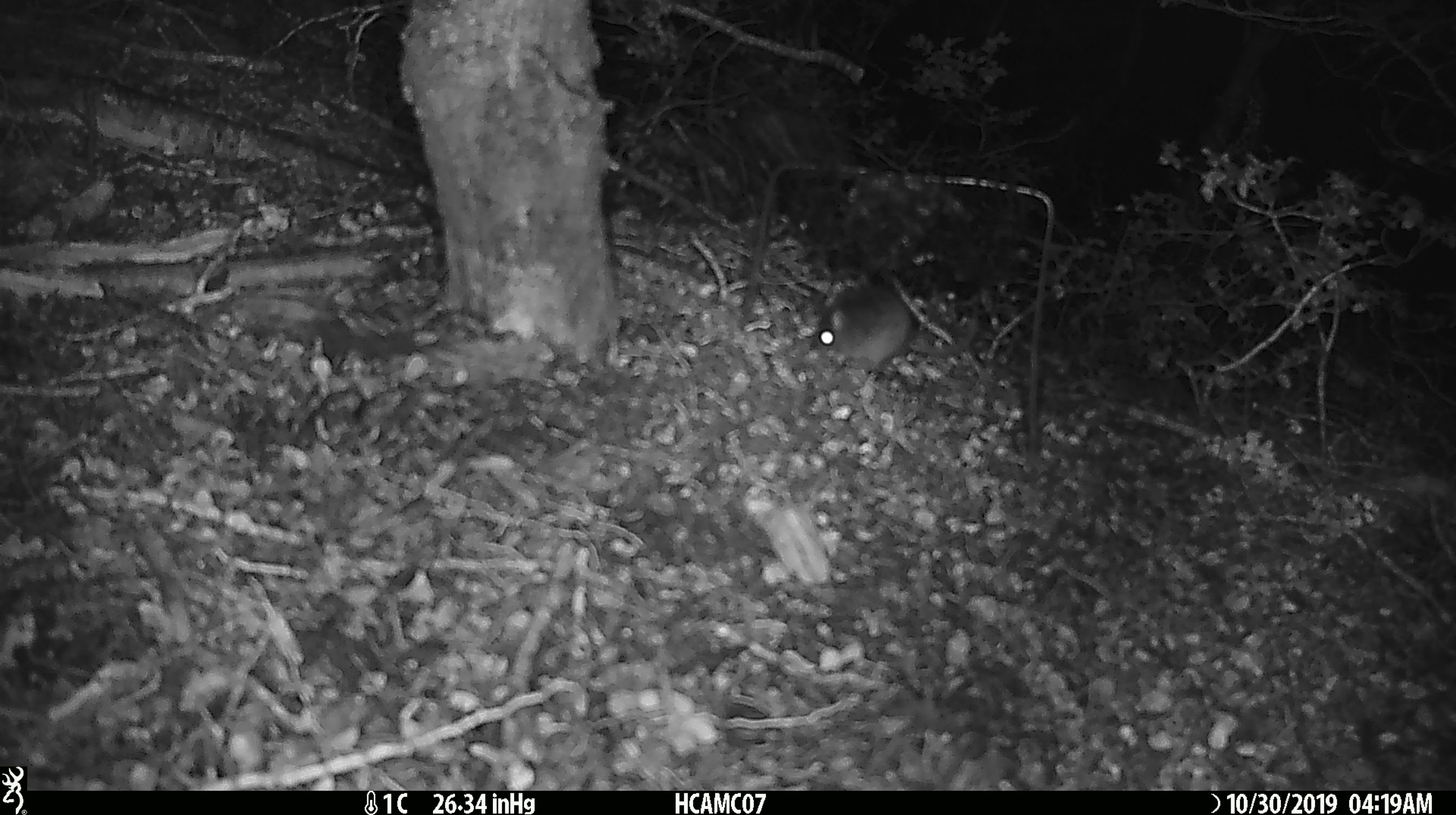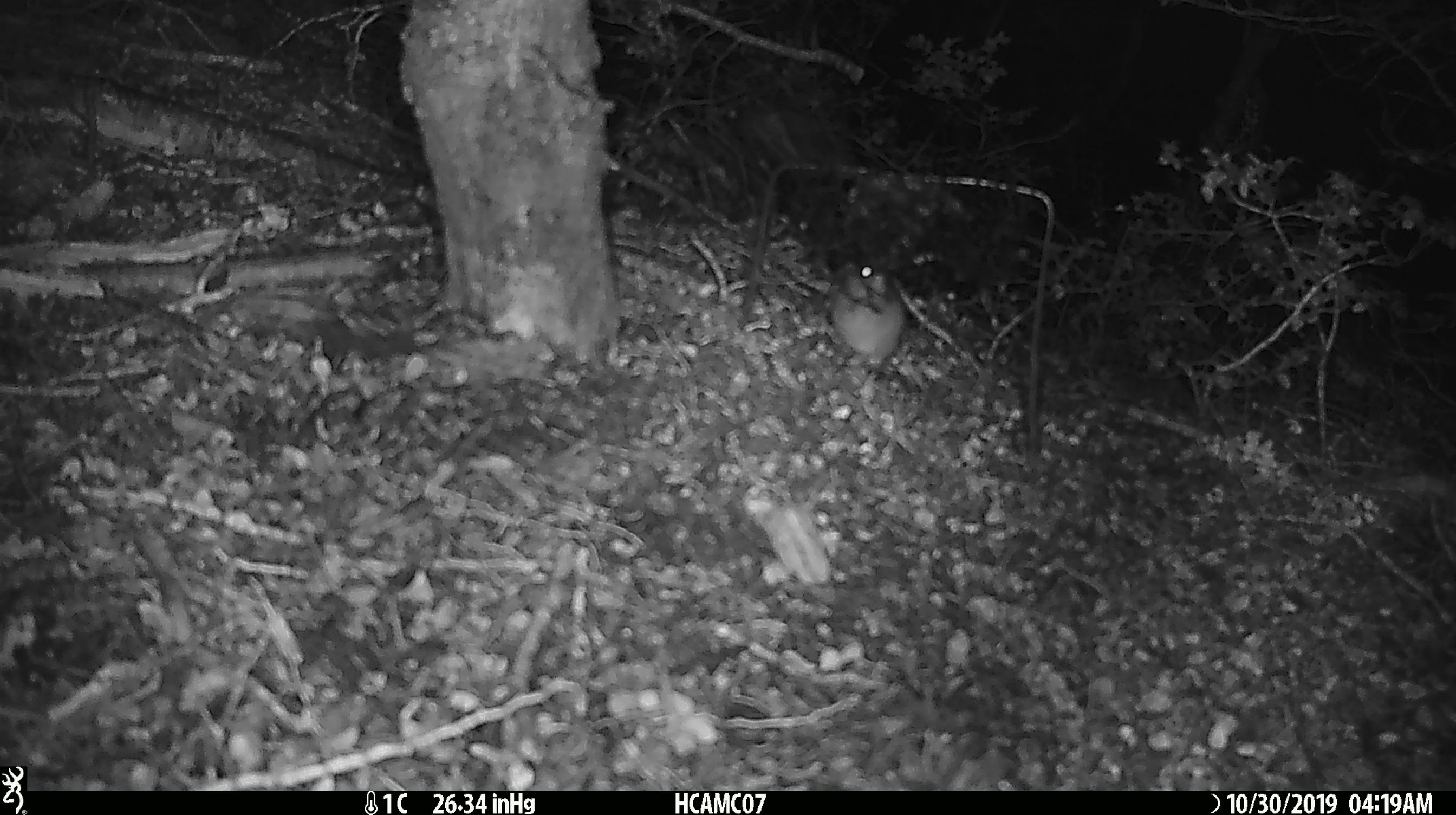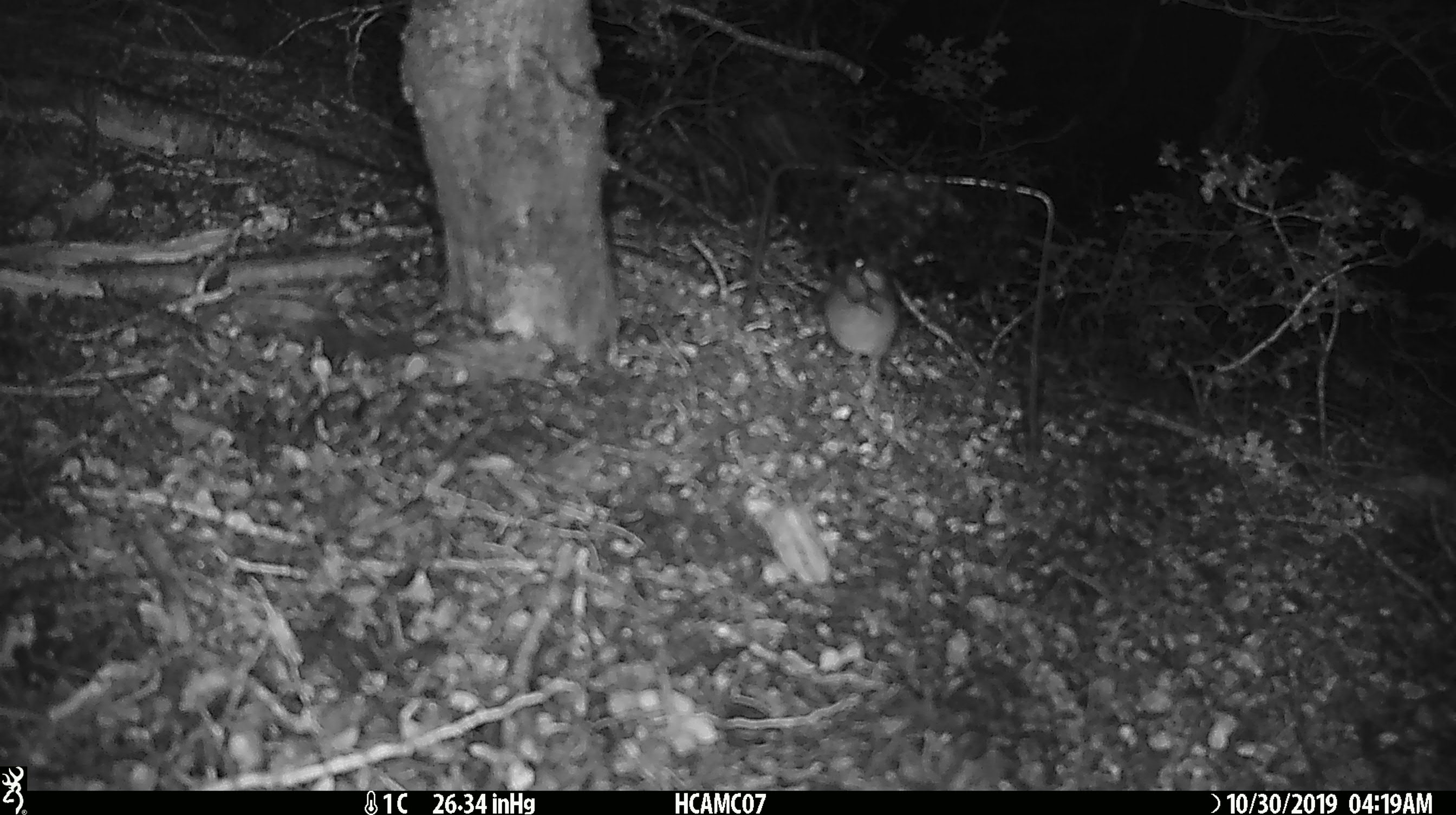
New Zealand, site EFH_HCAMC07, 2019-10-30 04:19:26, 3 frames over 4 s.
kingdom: Animalia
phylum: Chordata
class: Mammalia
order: Rodentia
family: Muridae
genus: Mus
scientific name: Mus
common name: mouse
Mouse (Mus).